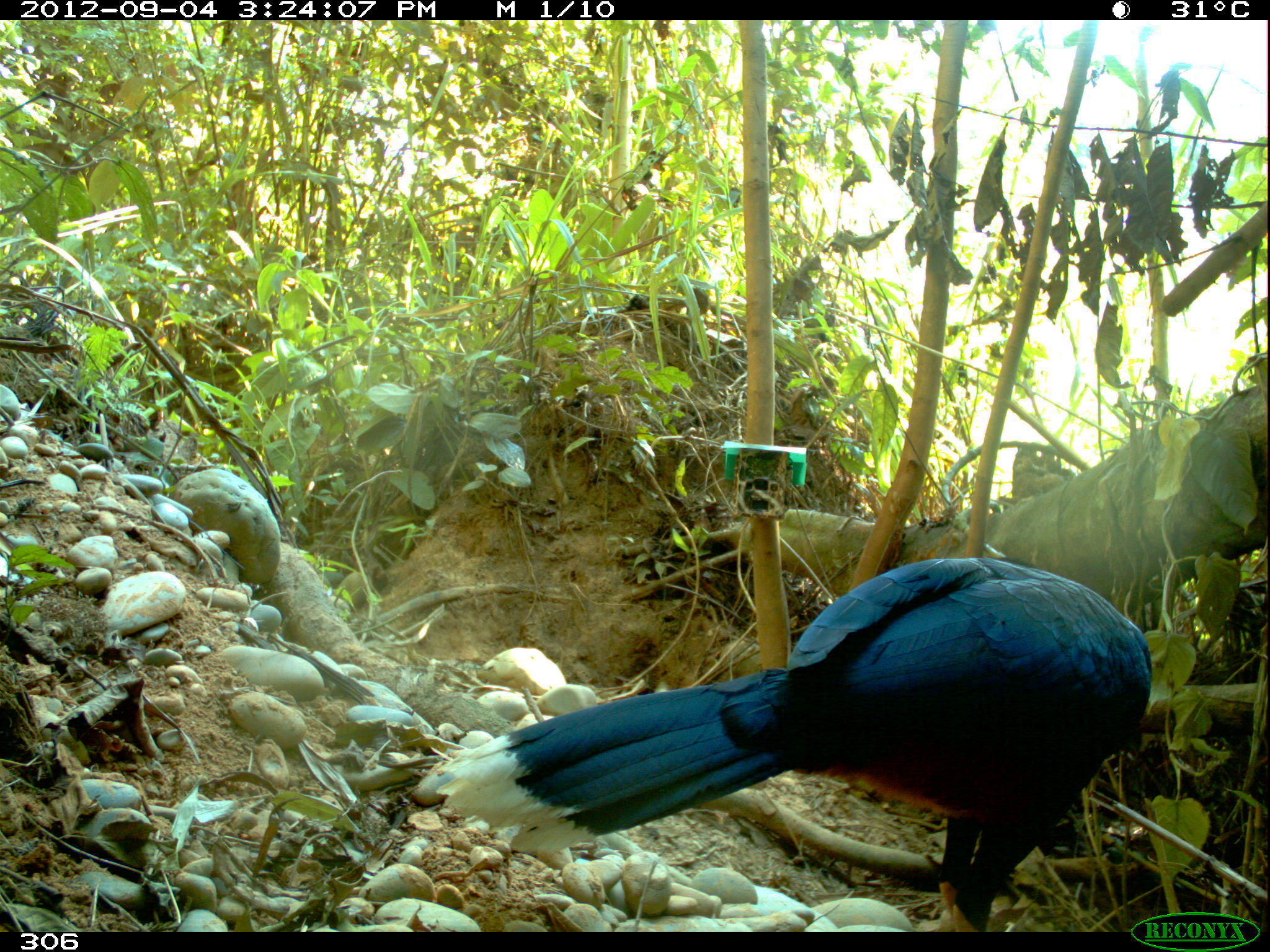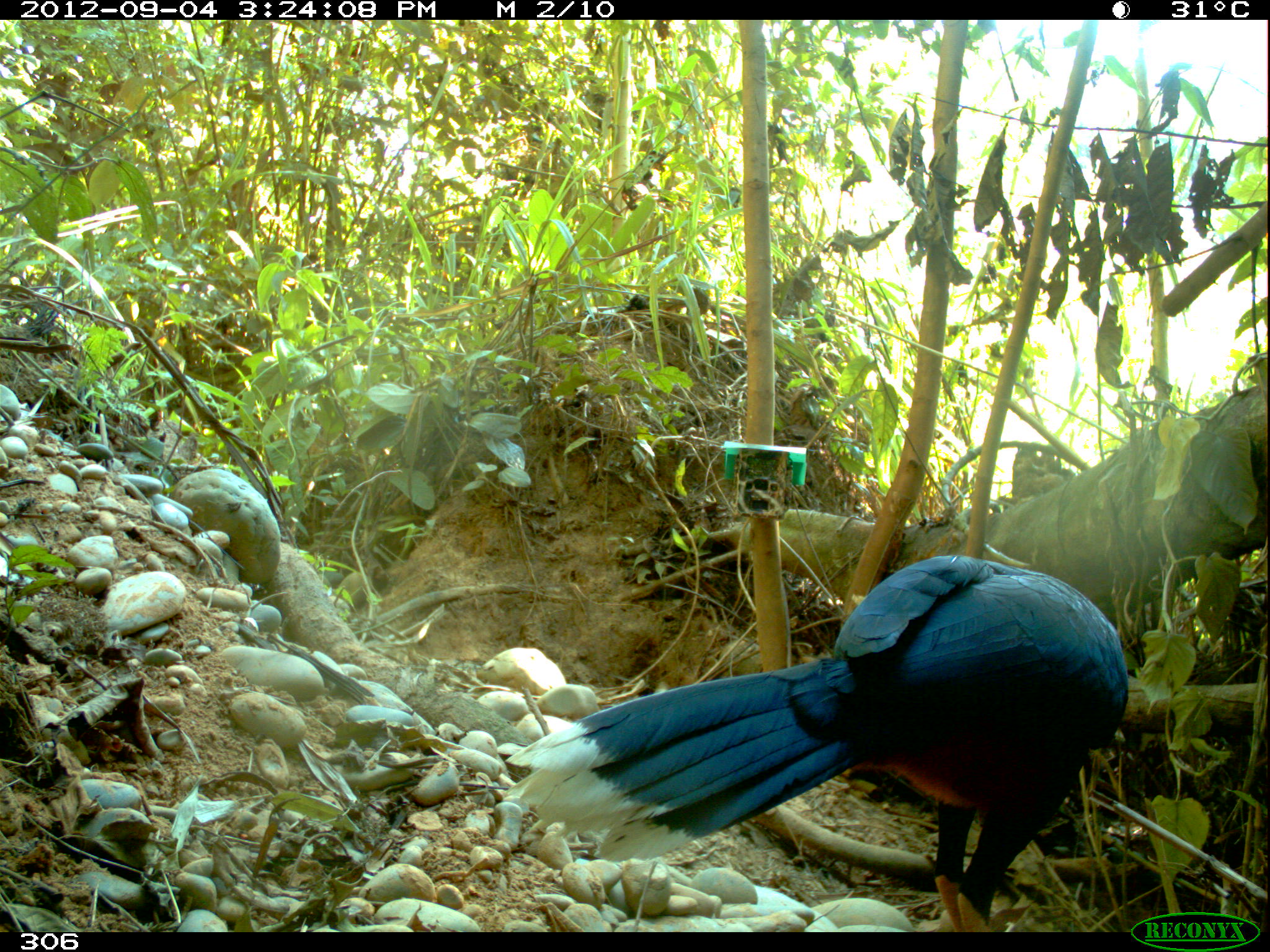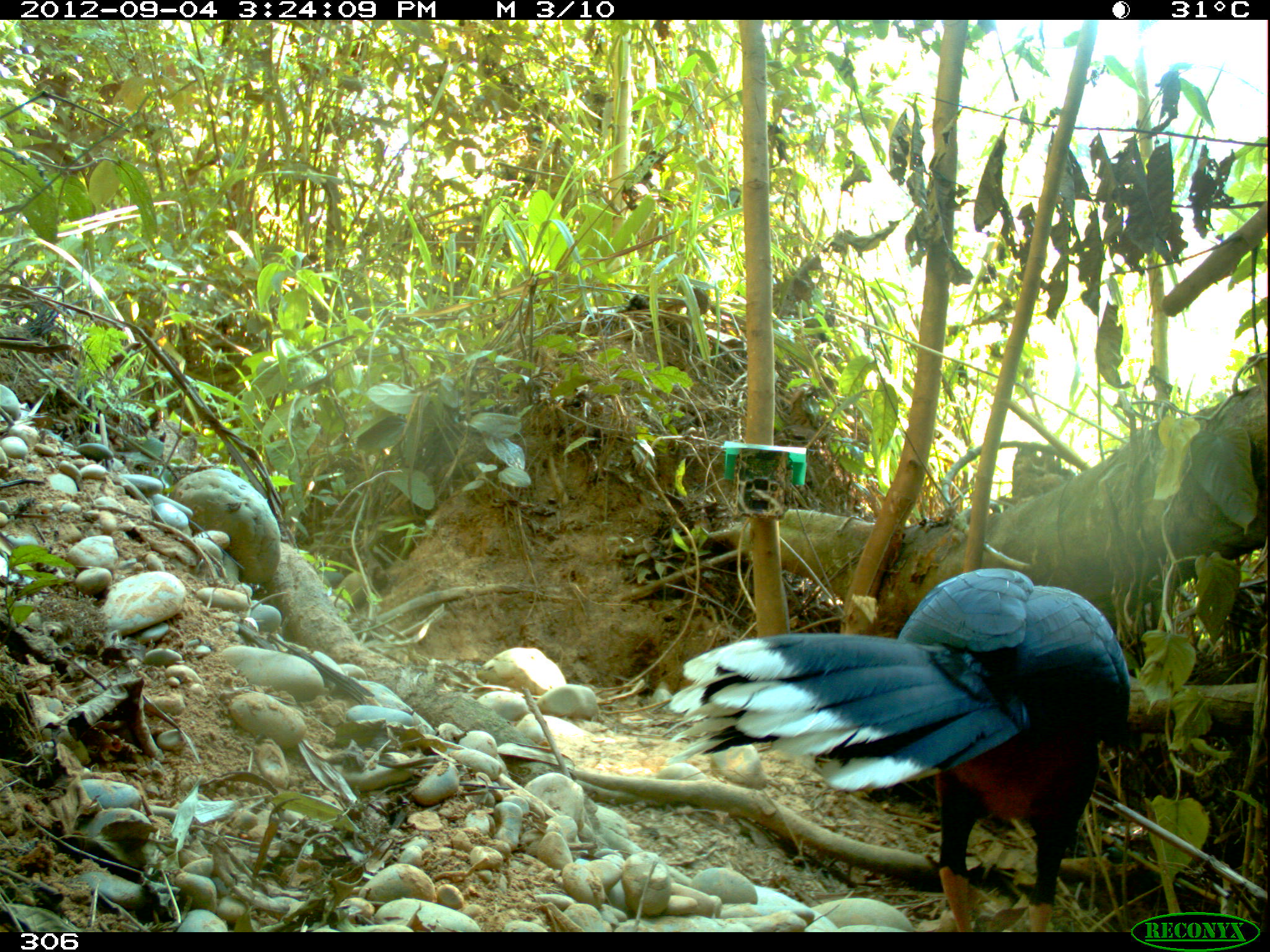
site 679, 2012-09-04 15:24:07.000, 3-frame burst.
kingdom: Animalia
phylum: Chordata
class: Aves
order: Galliformes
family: Cracidae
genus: Mitu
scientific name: Mitu tuberosum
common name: razor-billed curassow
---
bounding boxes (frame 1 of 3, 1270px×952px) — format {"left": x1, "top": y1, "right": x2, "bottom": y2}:
mitu tuberosum: {"left": 436, "top": 557, "right": 1151, "bottom": 930}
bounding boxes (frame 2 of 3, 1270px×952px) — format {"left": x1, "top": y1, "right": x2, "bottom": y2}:
mitu tuberosum: {"left": 500, "top": 555, "right": 1125, "bottom": 929}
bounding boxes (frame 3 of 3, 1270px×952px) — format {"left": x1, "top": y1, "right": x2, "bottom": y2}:
mitu tuberosum: {"left": 666, "top": 568, "right": 1128, "bottom": 929}